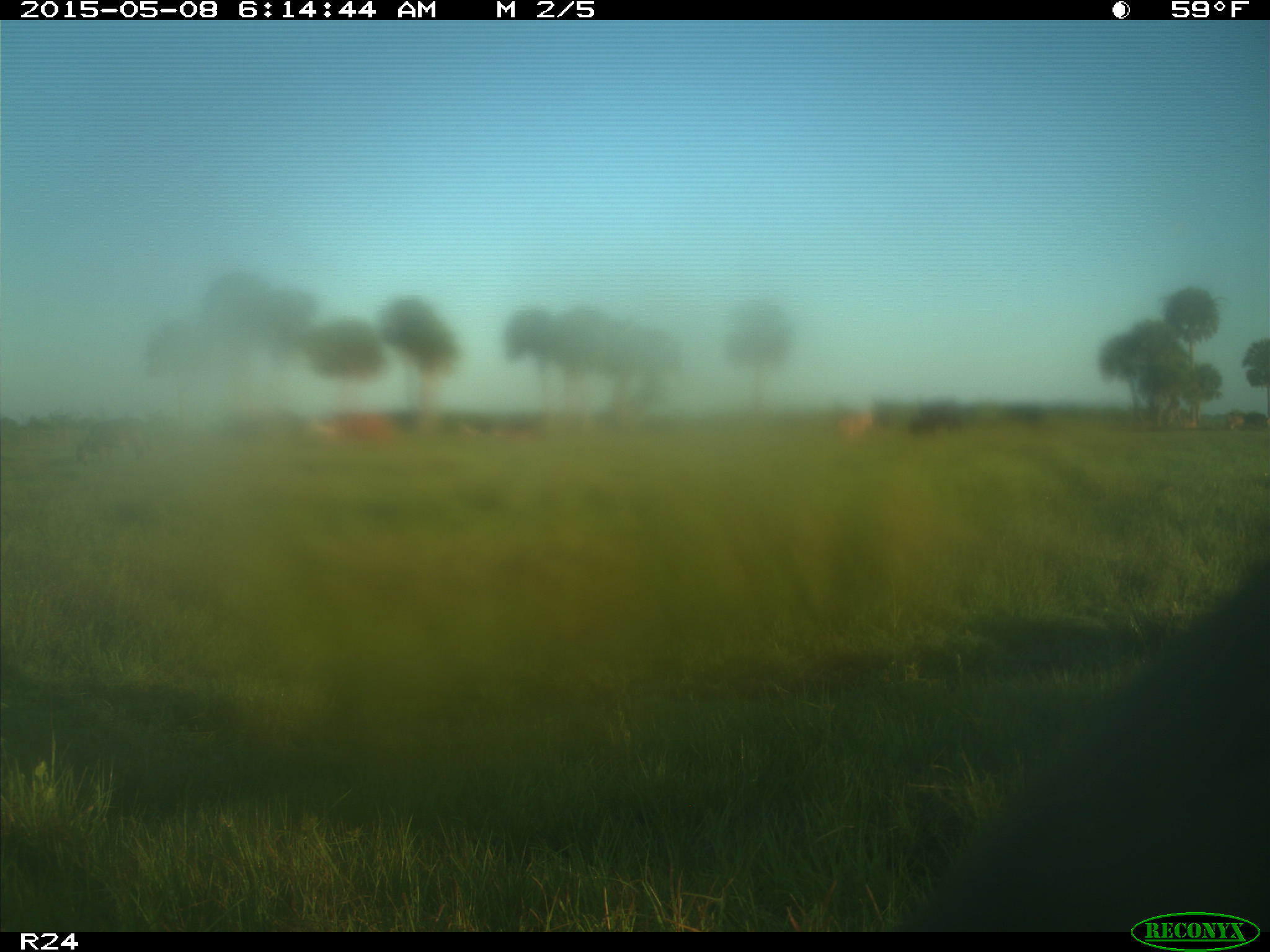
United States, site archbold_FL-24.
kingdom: Animalia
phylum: Chordata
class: Mammalia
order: Artiodactyla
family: Bovidae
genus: Bos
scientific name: Bos taurus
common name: domestic cow